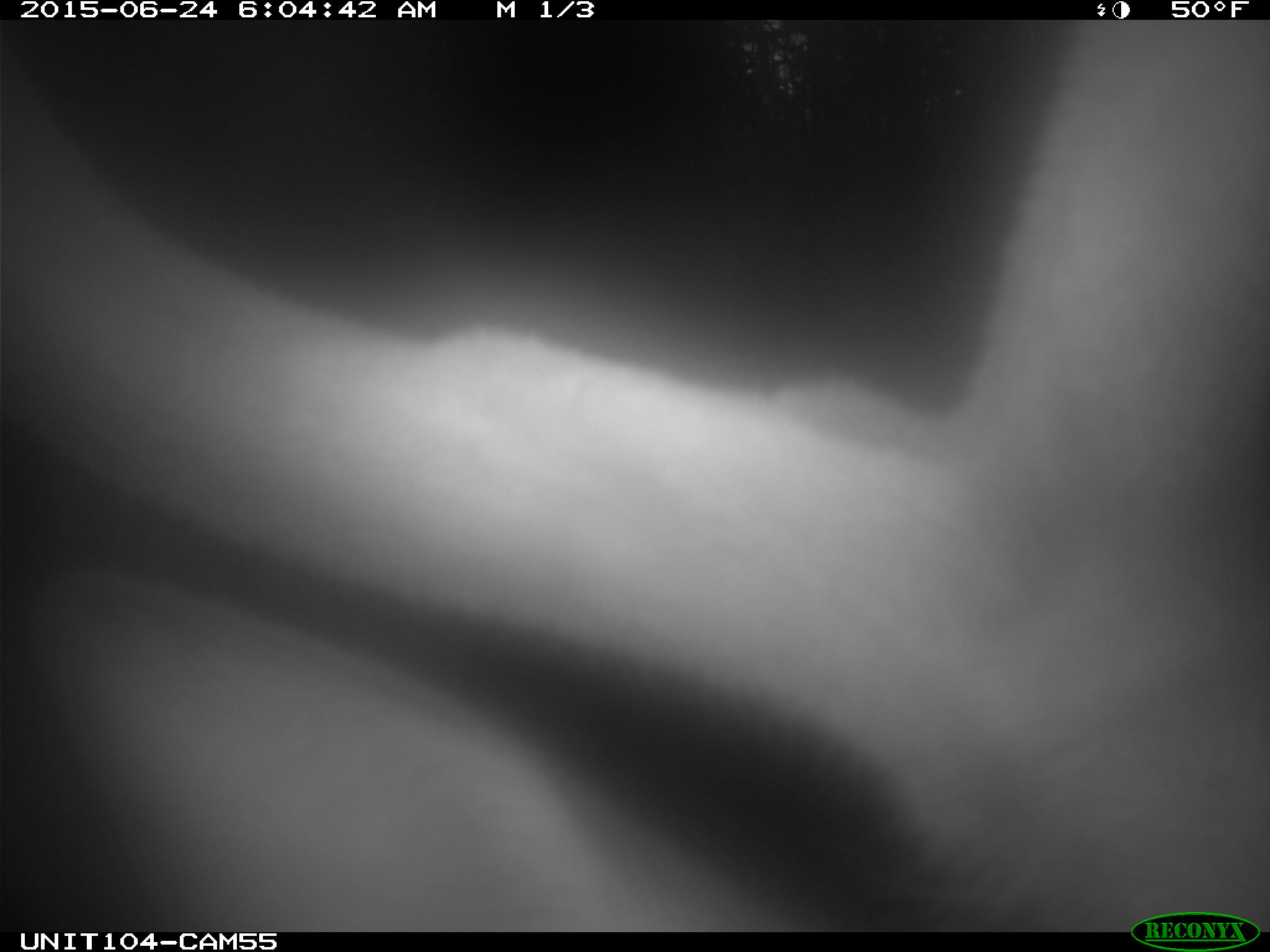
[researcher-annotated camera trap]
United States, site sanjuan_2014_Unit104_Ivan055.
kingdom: Animalia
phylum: Chordata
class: Mammalia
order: Artiodactyla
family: Cervidae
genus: Cervus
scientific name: Cervus elaphus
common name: red deer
Cervus elaphus (red deer).